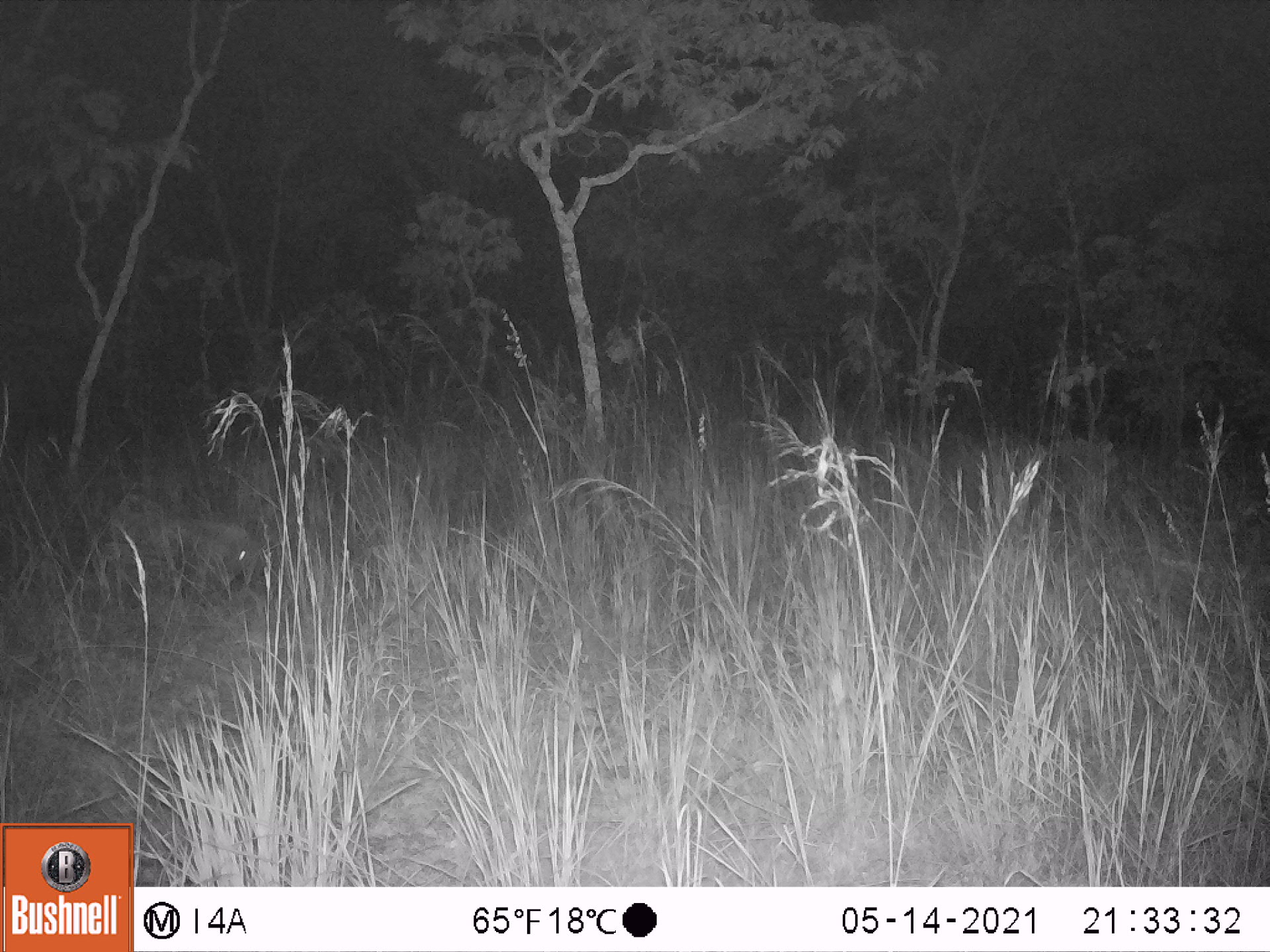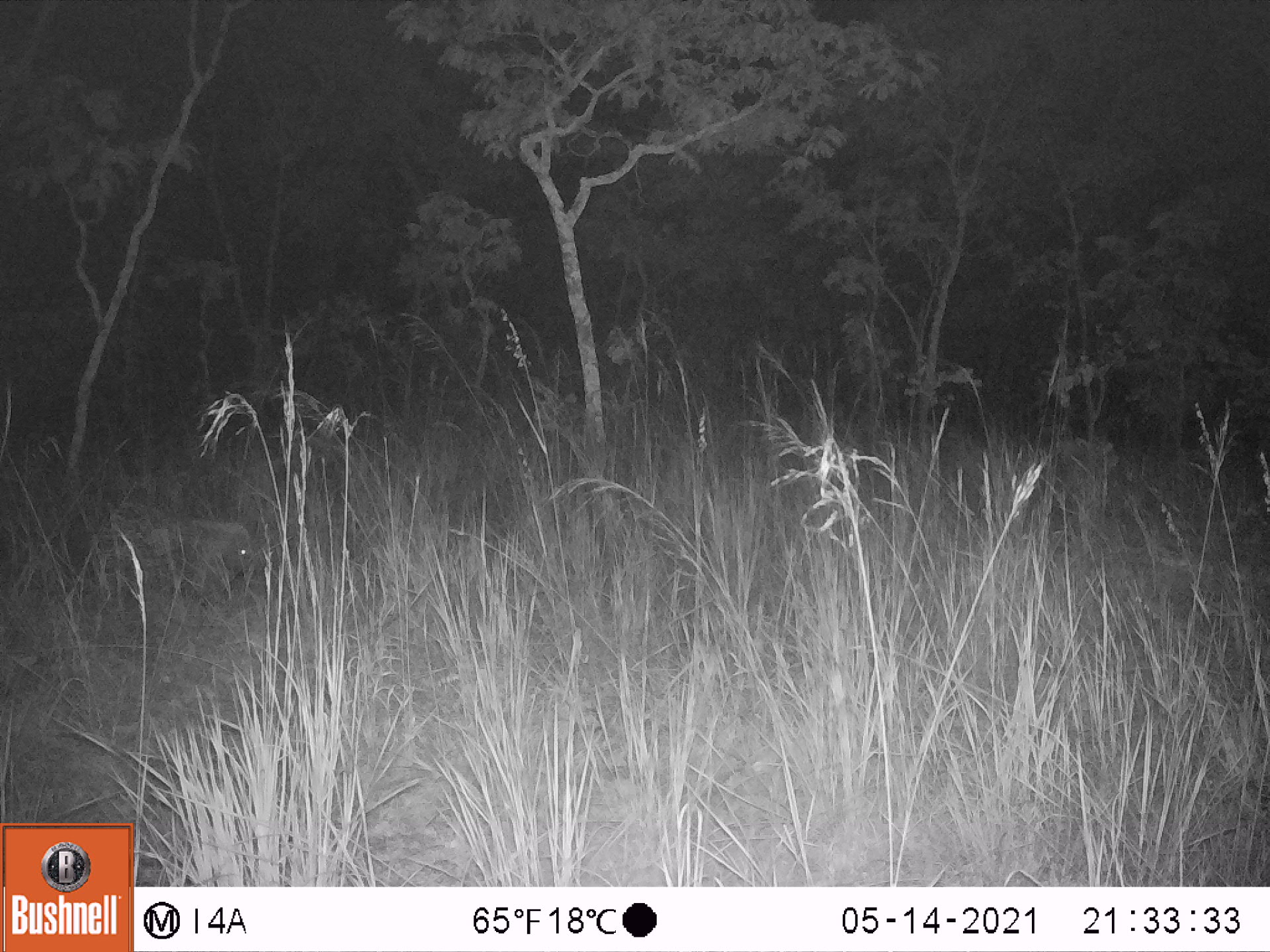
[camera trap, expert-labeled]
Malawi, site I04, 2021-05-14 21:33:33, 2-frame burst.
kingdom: Animalia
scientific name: Animalia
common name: other animal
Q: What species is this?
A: Other animal (Animalia).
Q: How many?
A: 1.